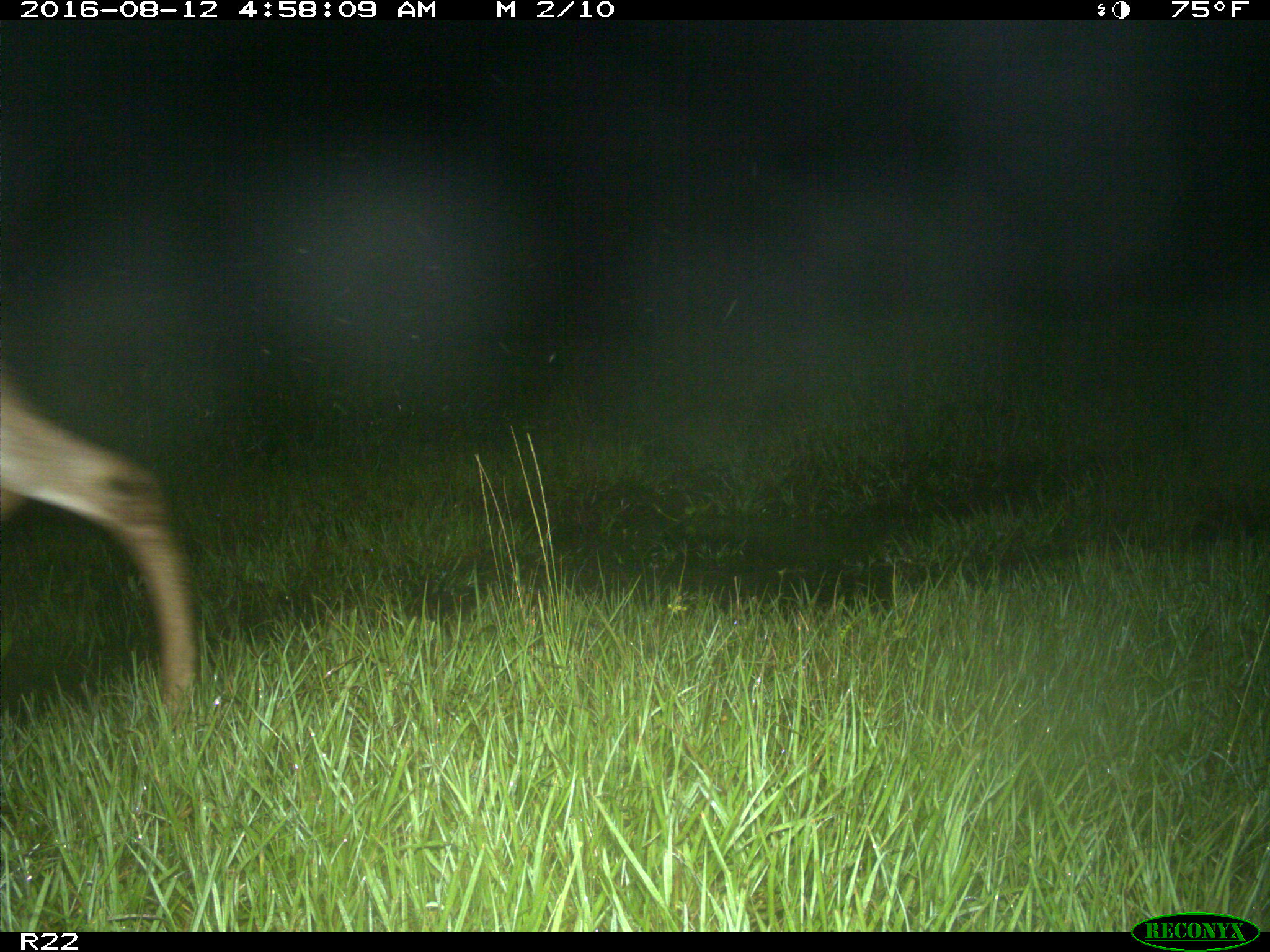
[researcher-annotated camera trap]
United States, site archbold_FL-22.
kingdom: Animalia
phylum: Chordata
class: Mammalia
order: Artiodactyla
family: Cervidae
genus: Odocoileus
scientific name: Odocoileus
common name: deer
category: unidentified deer